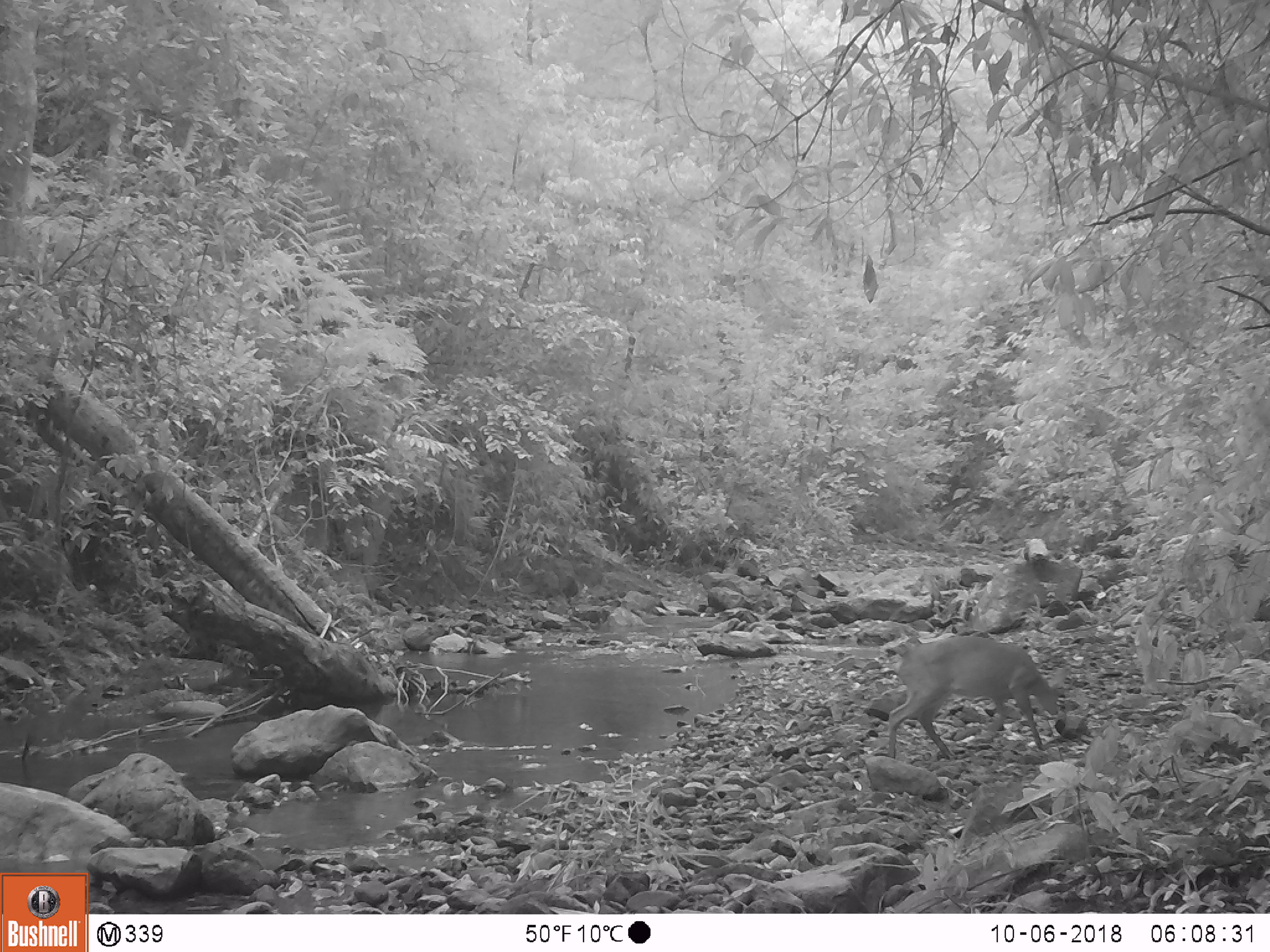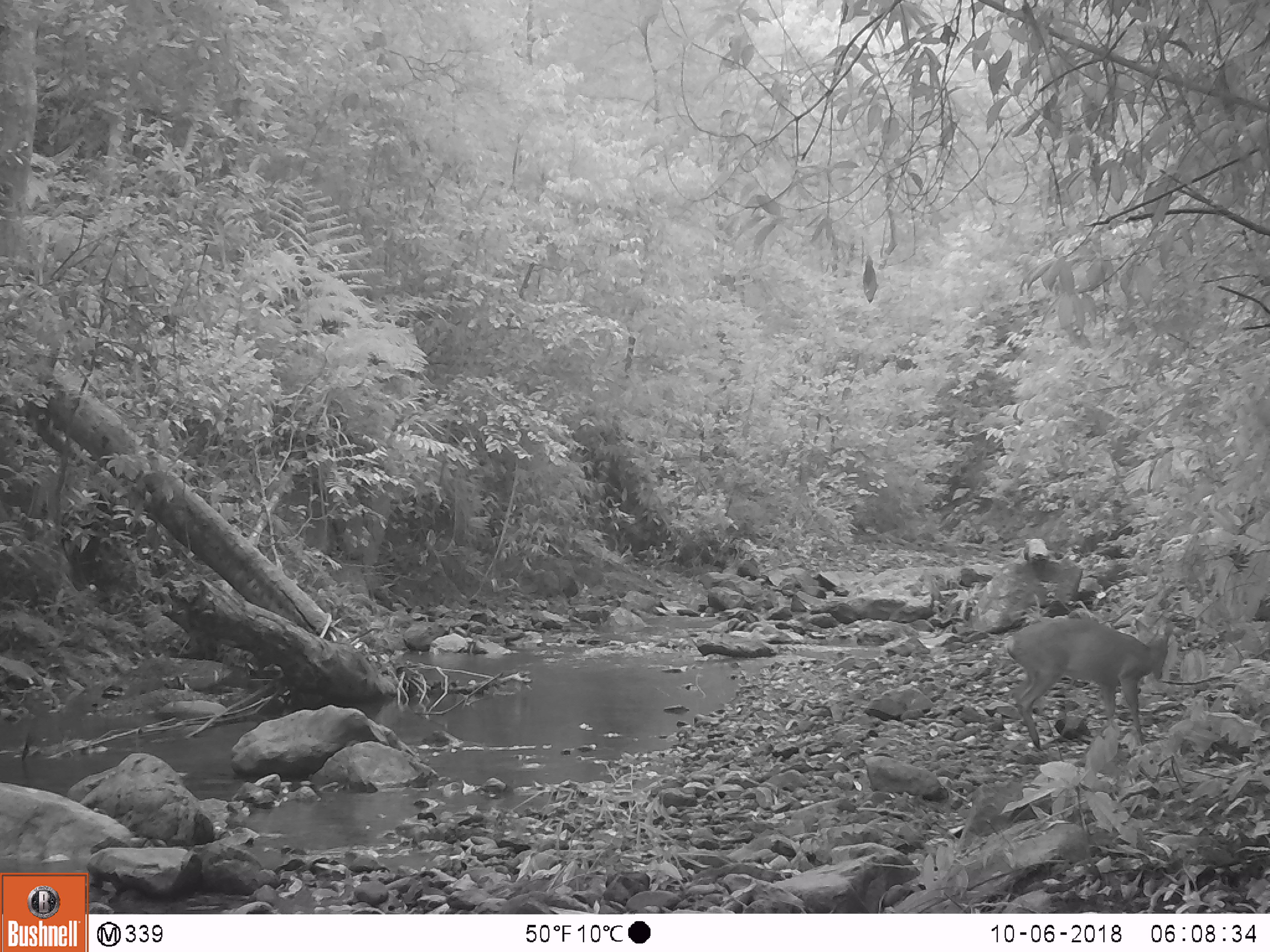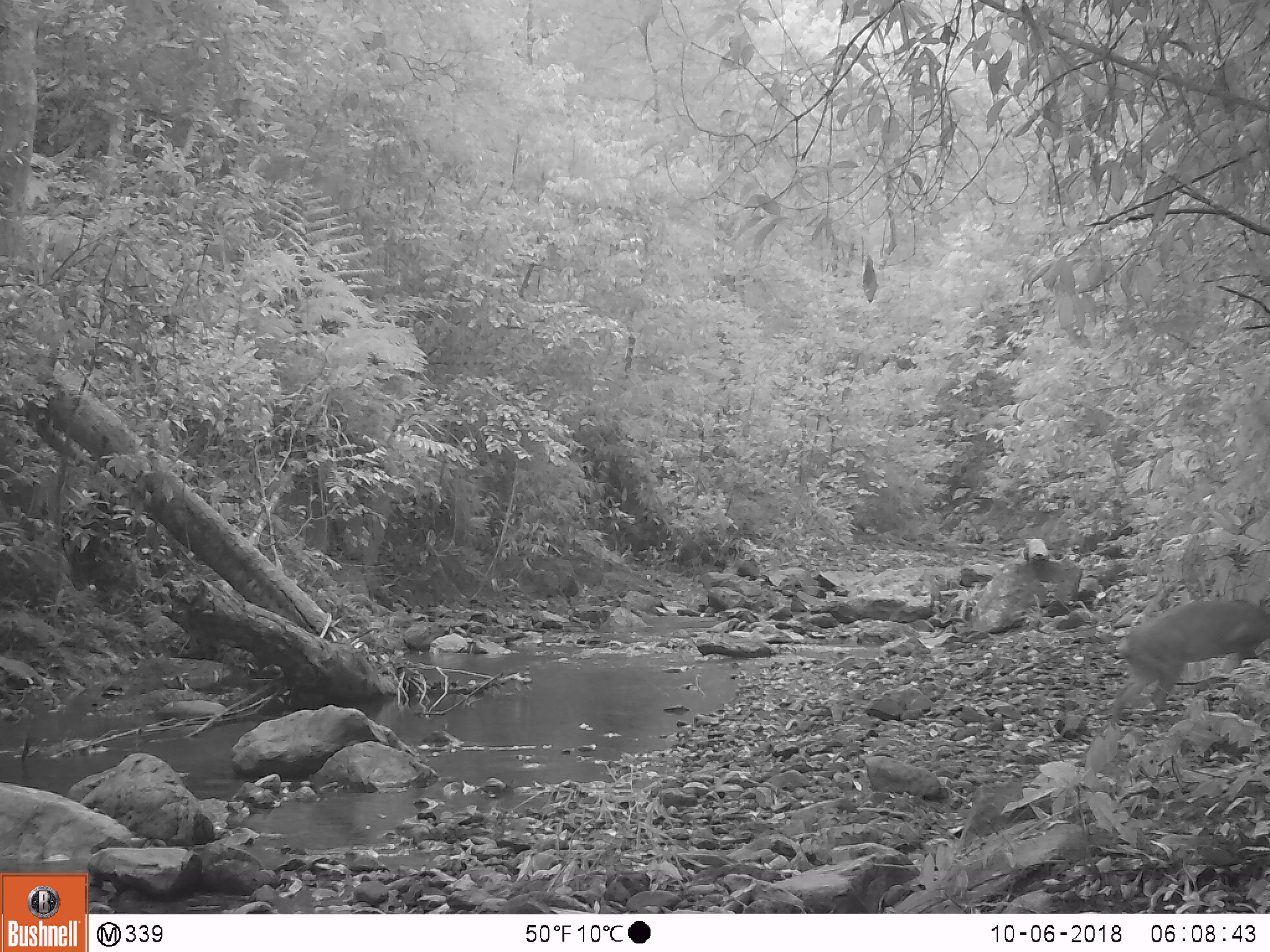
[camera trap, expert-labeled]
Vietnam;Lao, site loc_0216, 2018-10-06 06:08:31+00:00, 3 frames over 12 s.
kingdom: Animalia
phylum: Chordata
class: Mammalia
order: Artiodactyla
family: Cervidae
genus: Muntiacus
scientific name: Muntiacus vuquangensis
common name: large-antlered muntjac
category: large antlered muntjac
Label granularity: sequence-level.